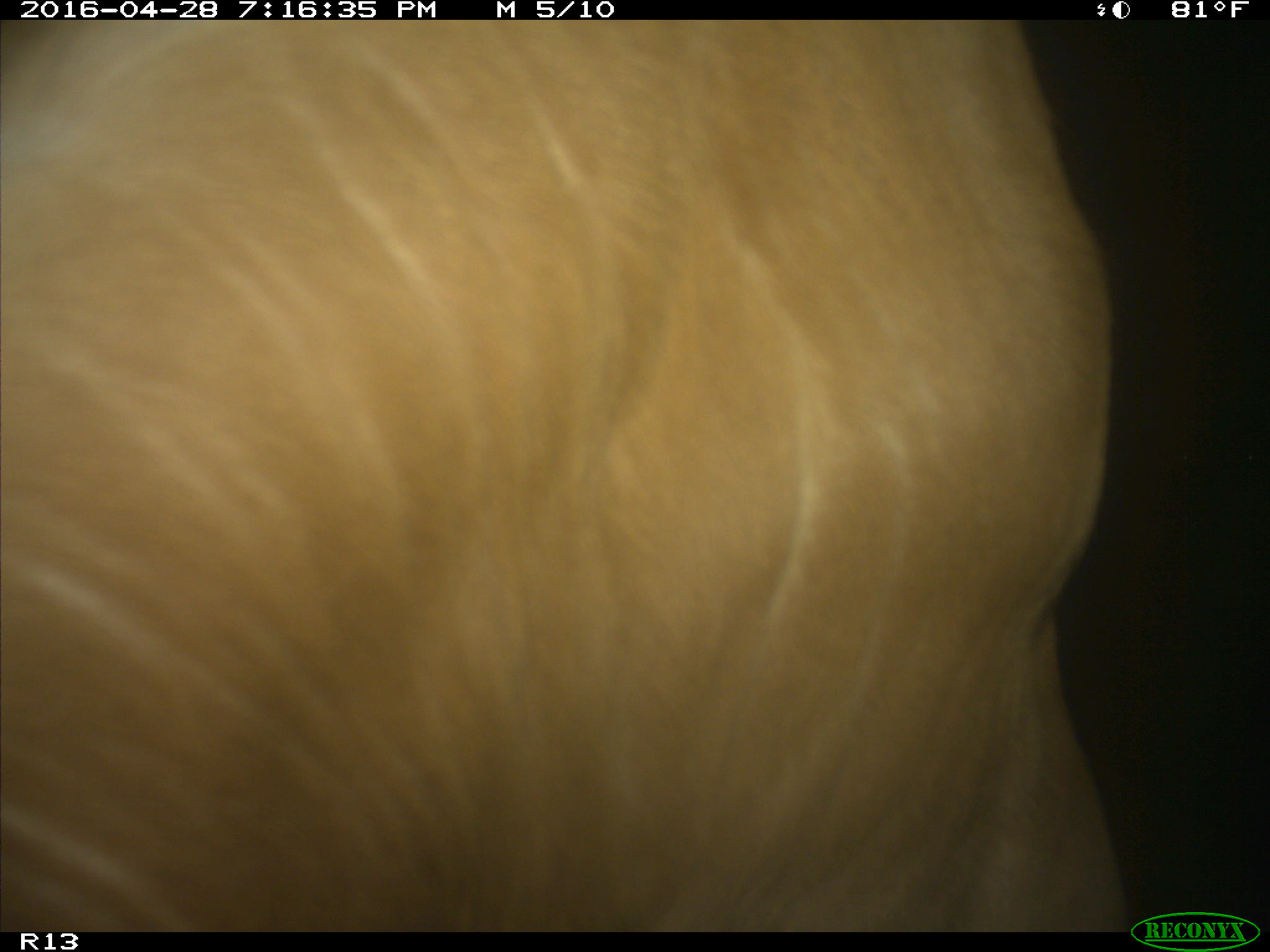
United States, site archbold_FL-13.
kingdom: Animalia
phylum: Chordata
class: Mammalia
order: Artiodactyla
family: Bovidae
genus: Bos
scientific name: Bos taurus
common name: domestic cow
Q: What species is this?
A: Bos taurus (domestic cow).